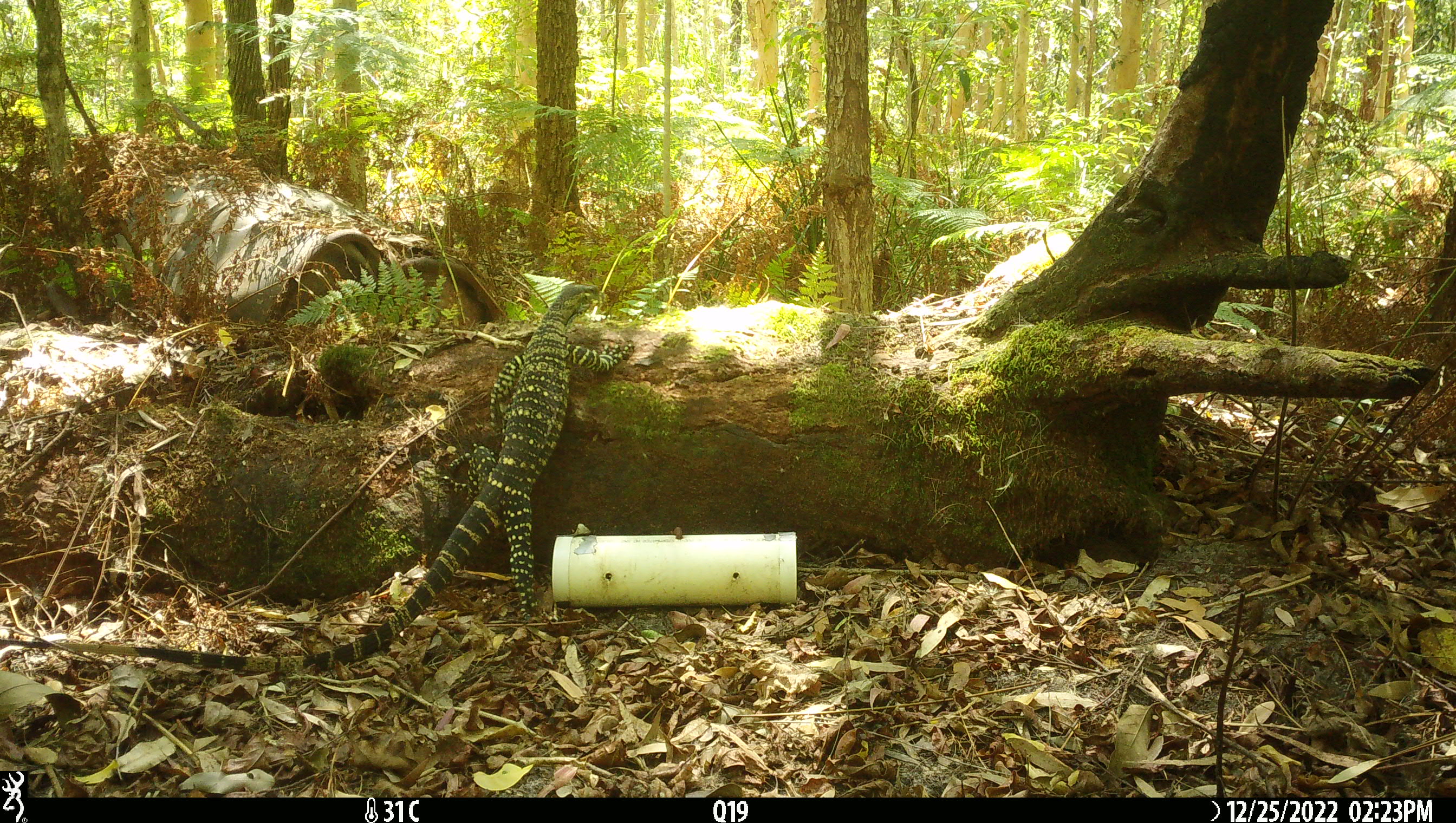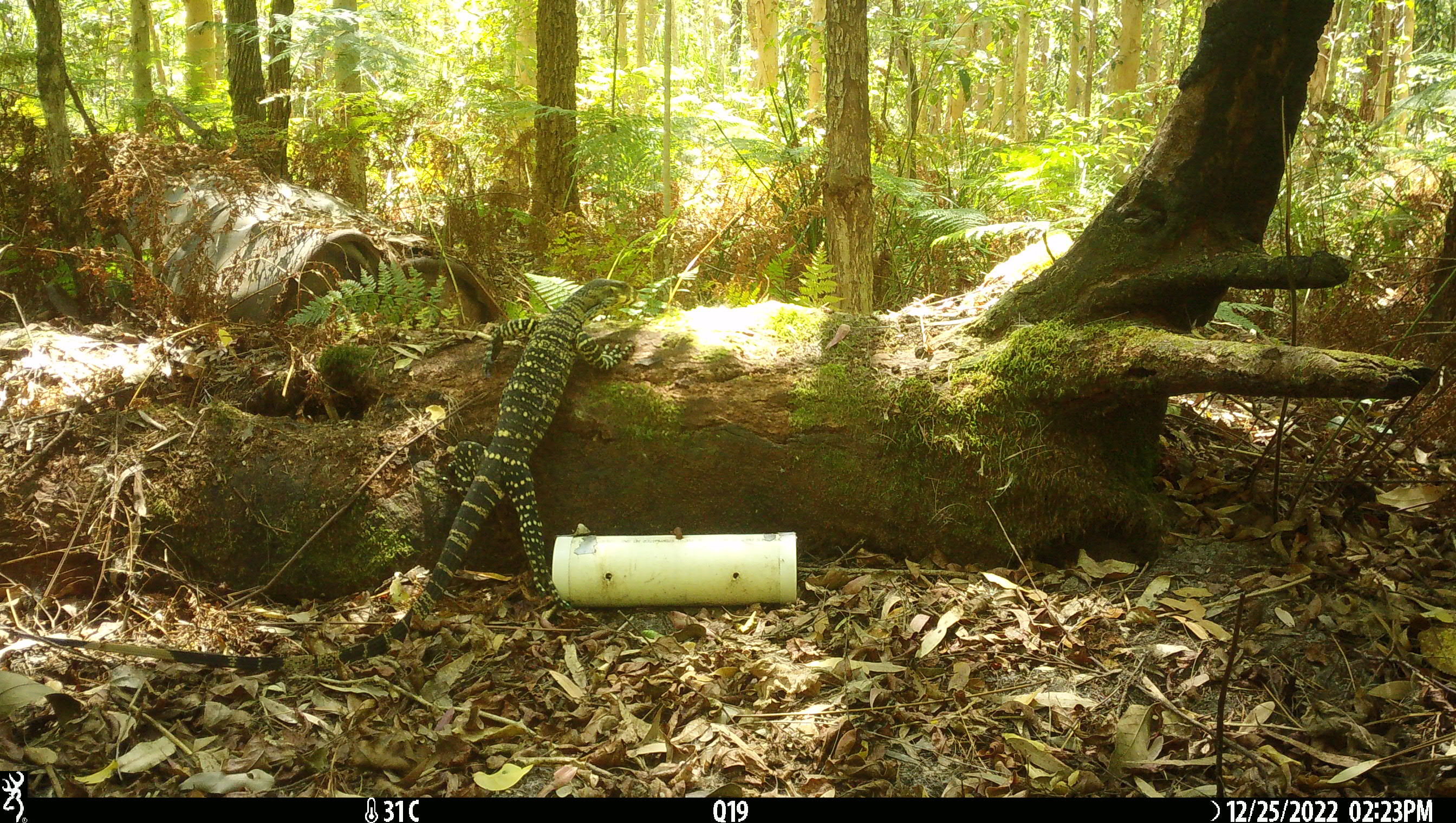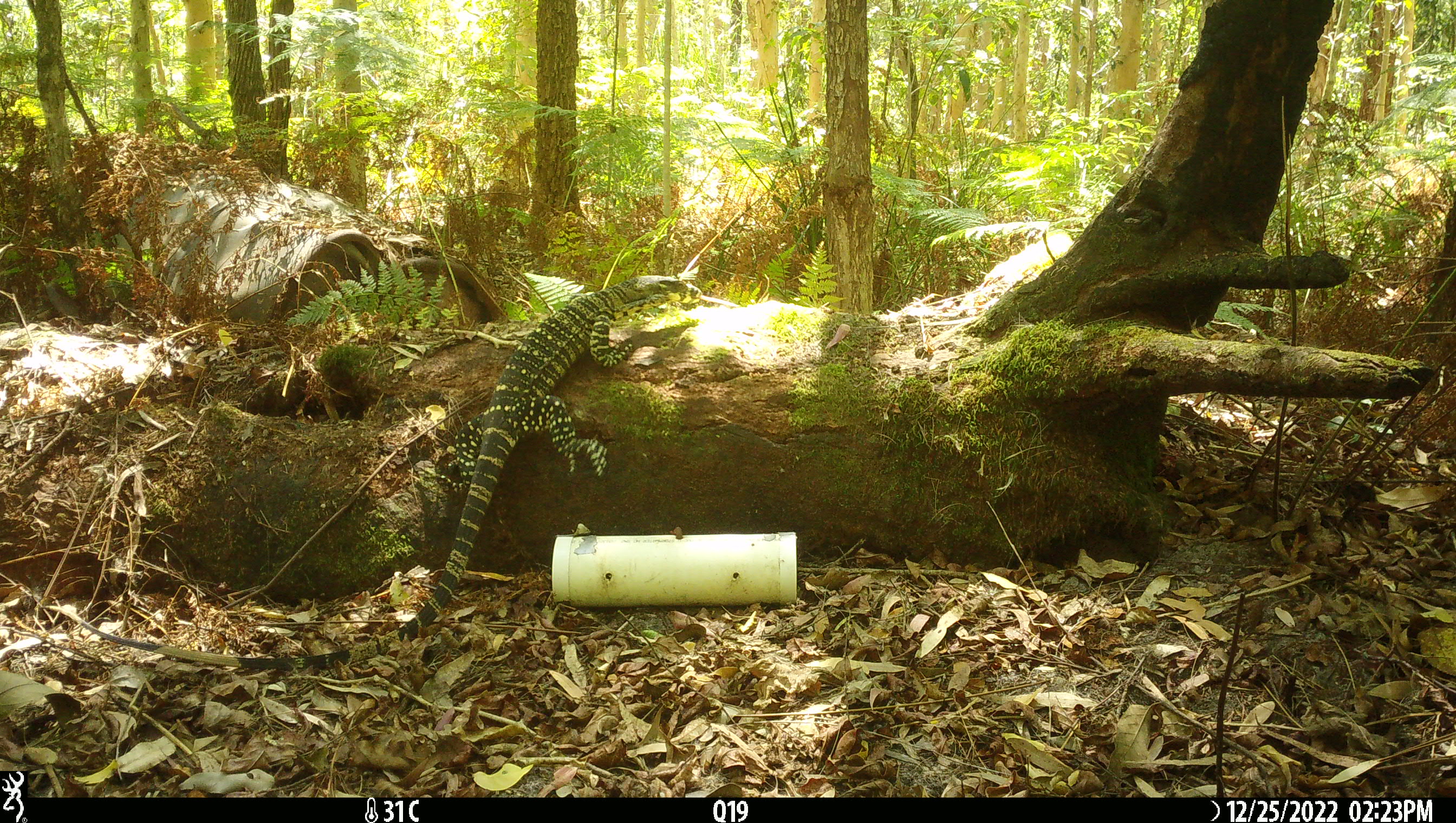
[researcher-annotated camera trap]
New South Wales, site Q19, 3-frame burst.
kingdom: Animalia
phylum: Chordata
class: Reptilia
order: Squamata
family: Varanidae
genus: Varanus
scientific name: Varanus varius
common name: lace monitor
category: goanna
Goanna (lace monitor) (Varanus varius).